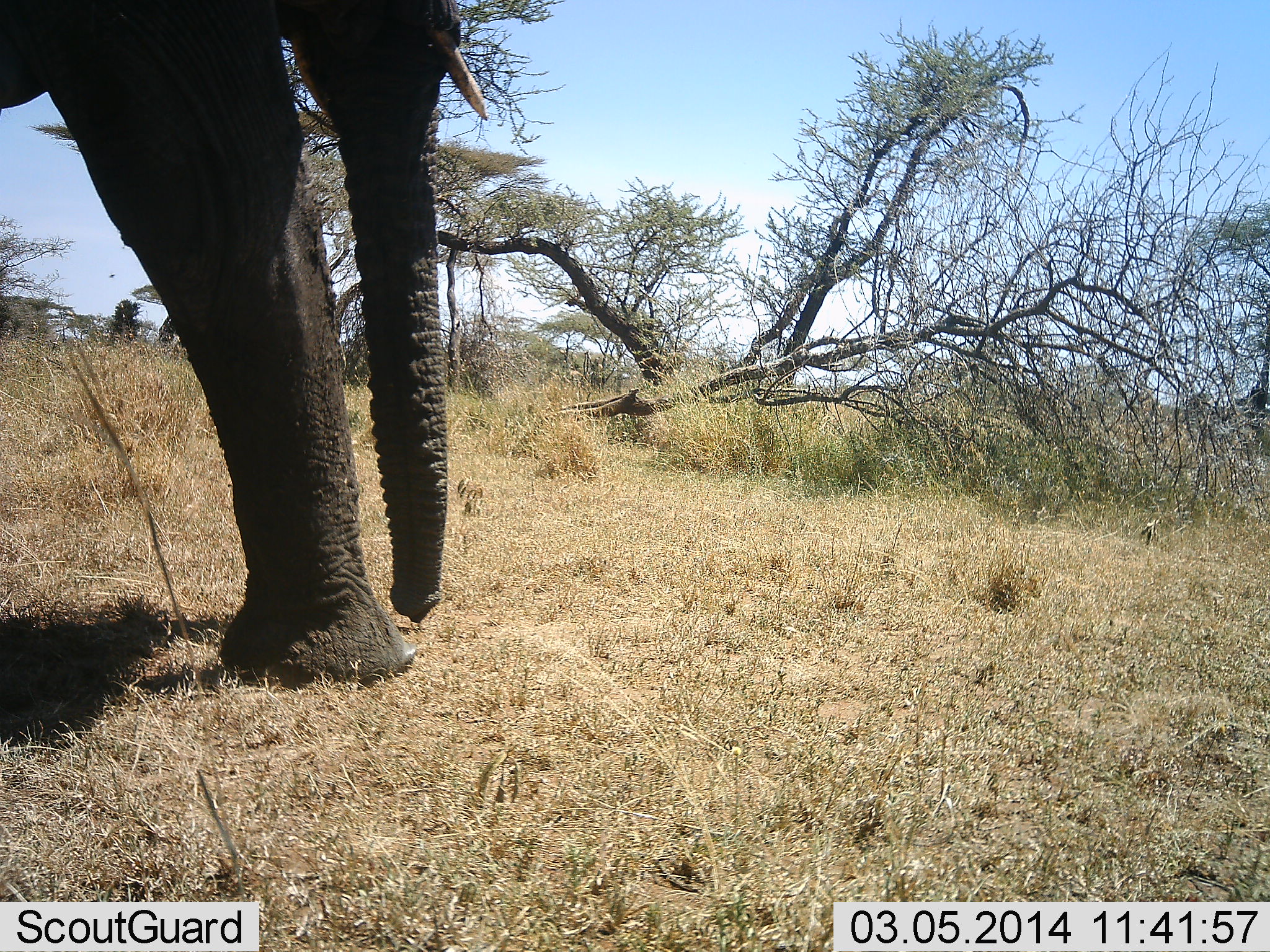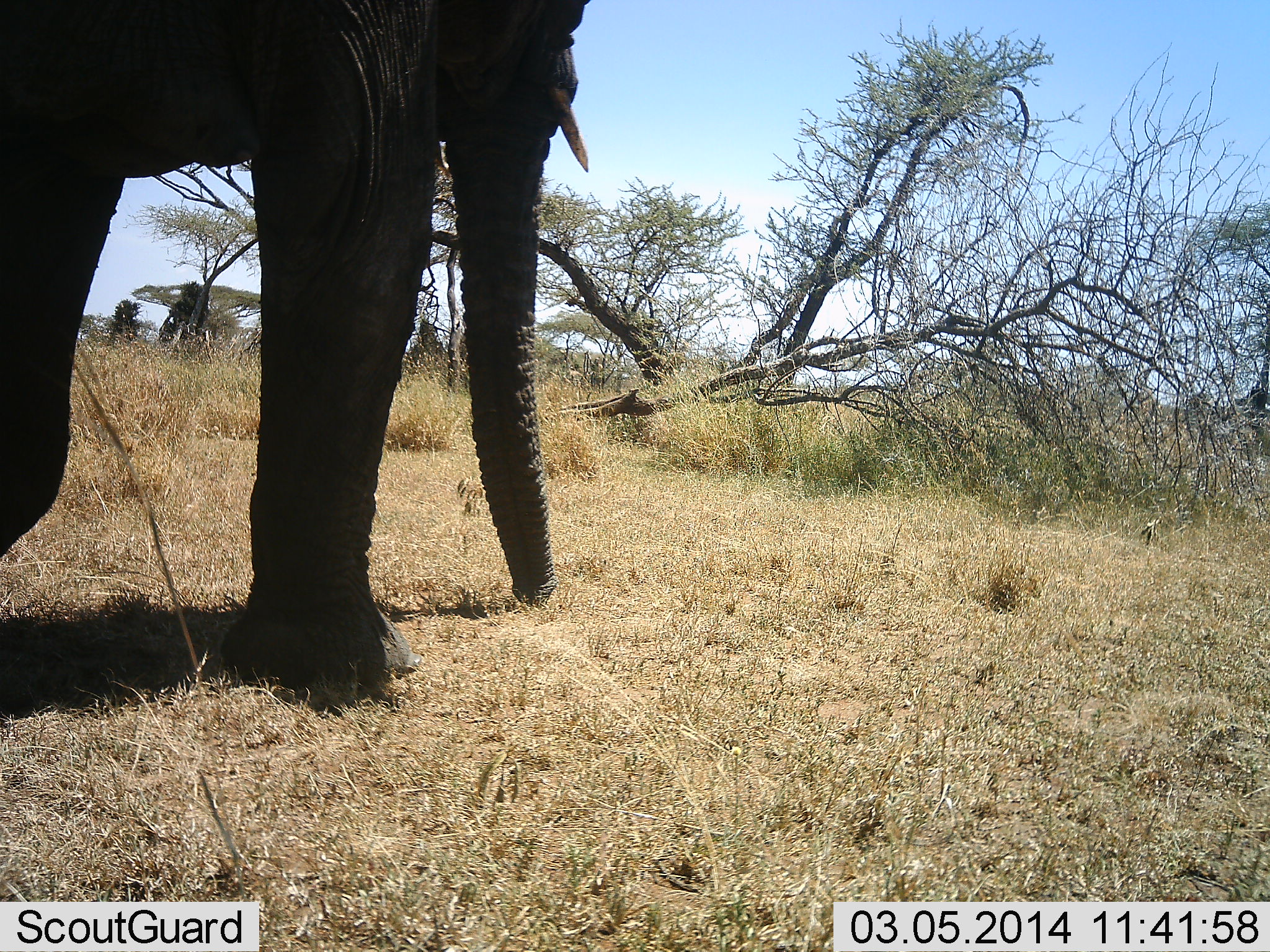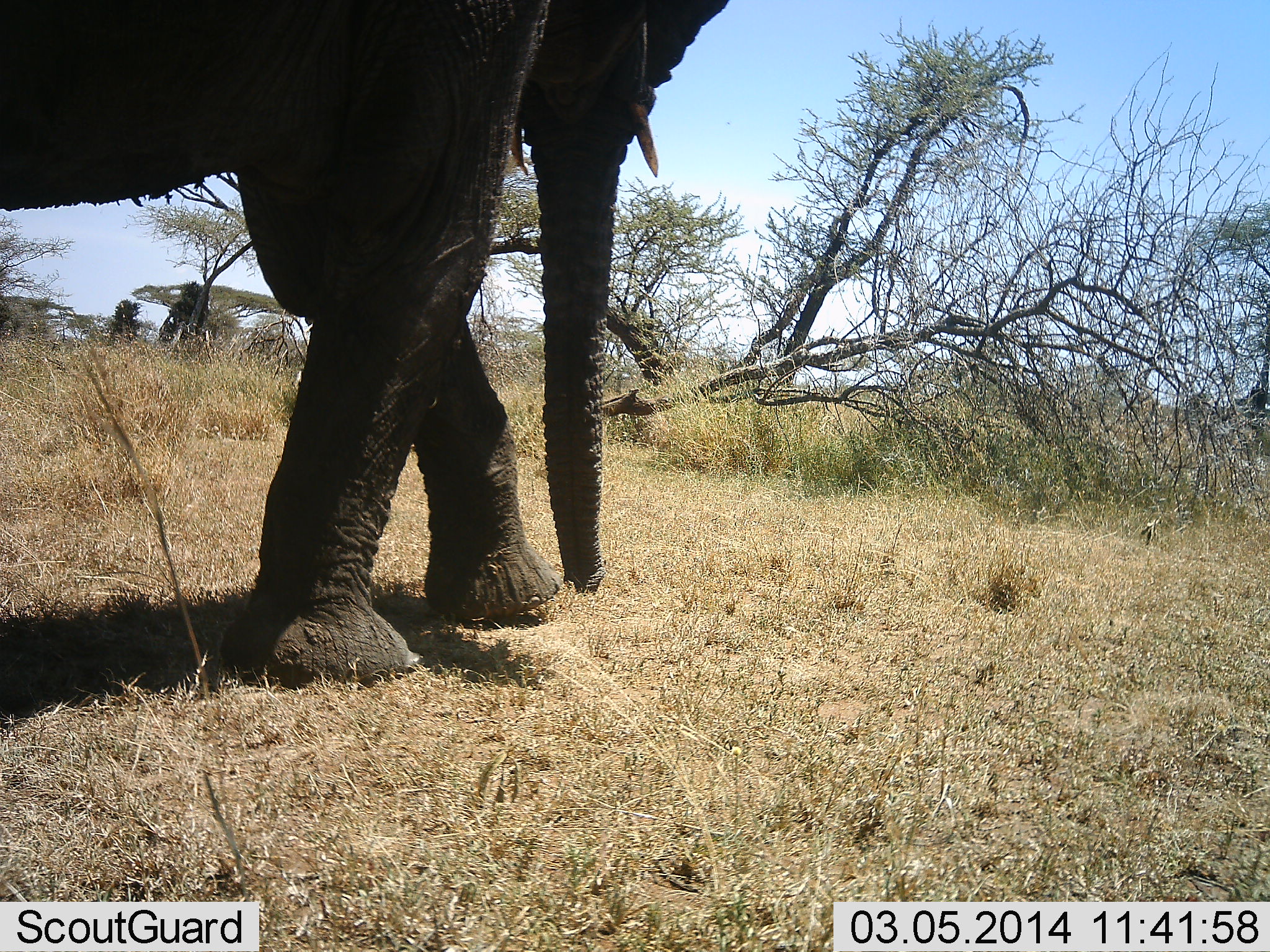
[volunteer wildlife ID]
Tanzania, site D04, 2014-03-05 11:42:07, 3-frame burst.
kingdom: Animalia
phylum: Chordata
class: Mammalia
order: Proboscidea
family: Elephantidae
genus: Loxodonta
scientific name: Loxodonta africana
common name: african bush elephant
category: elephant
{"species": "elephant (african bush elephant) (Loxodonta africana)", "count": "1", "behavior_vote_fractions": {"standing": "10%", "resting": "0%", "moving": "90%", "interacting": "0%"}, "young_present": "0%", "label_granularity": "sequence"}